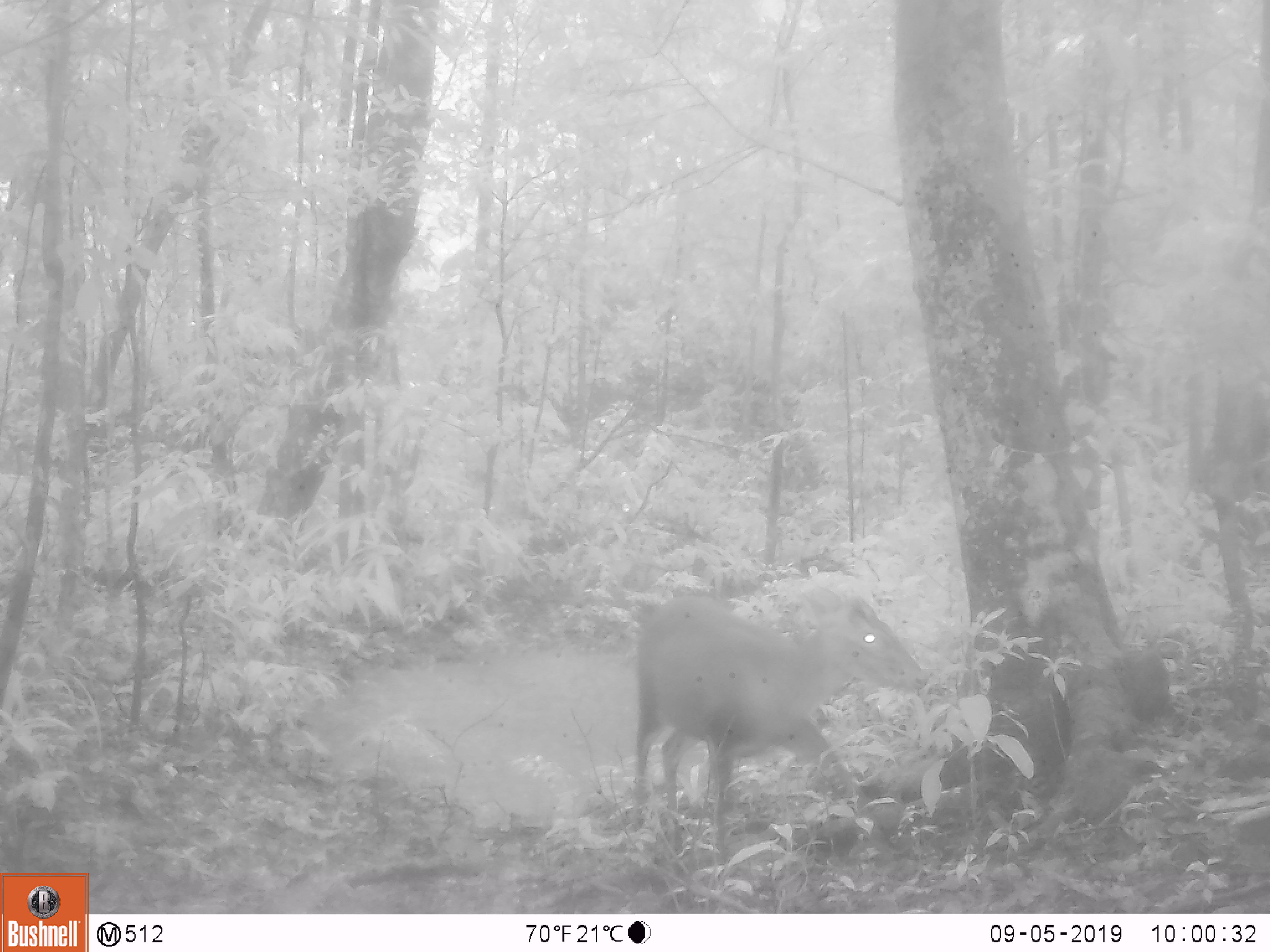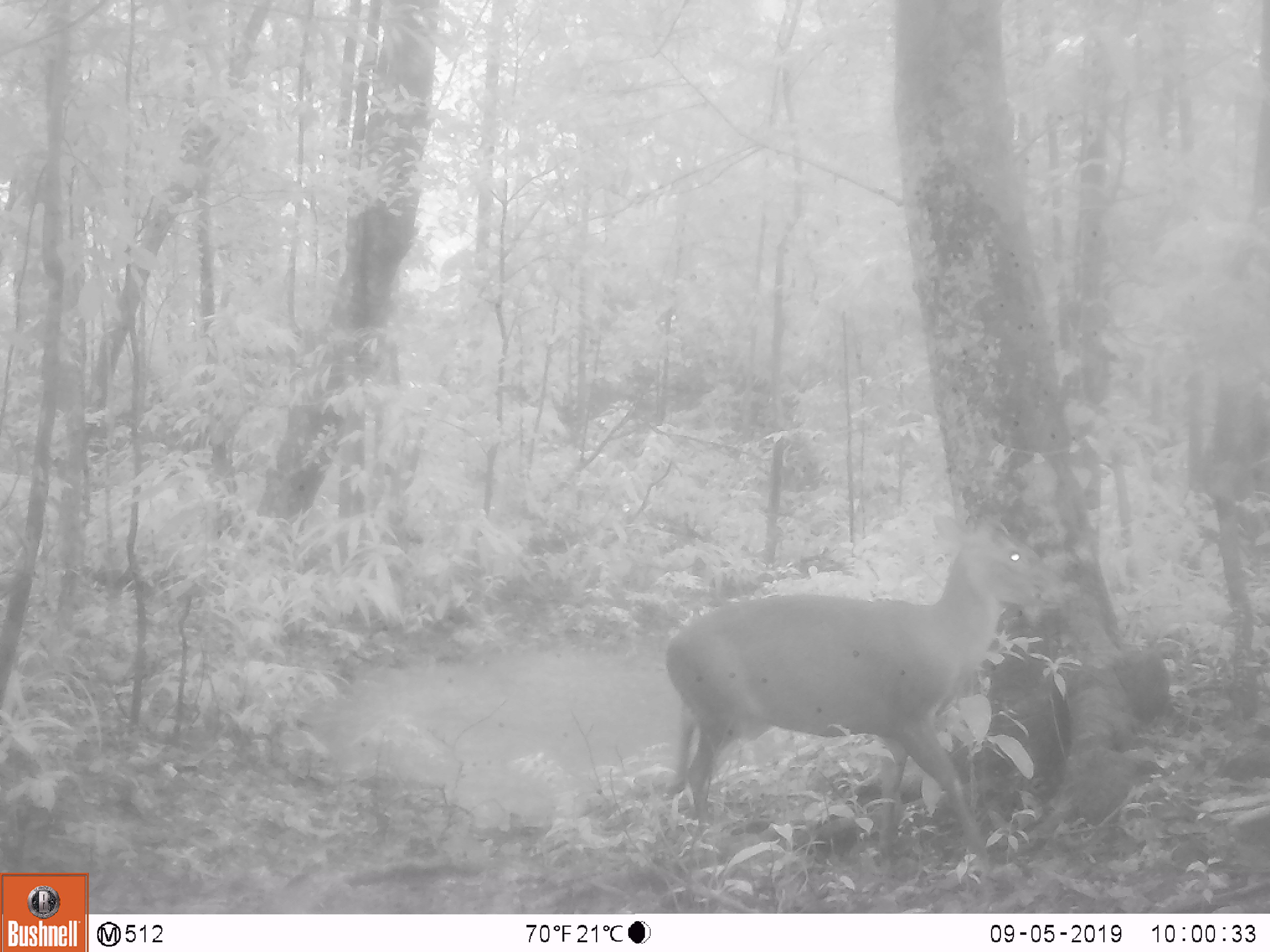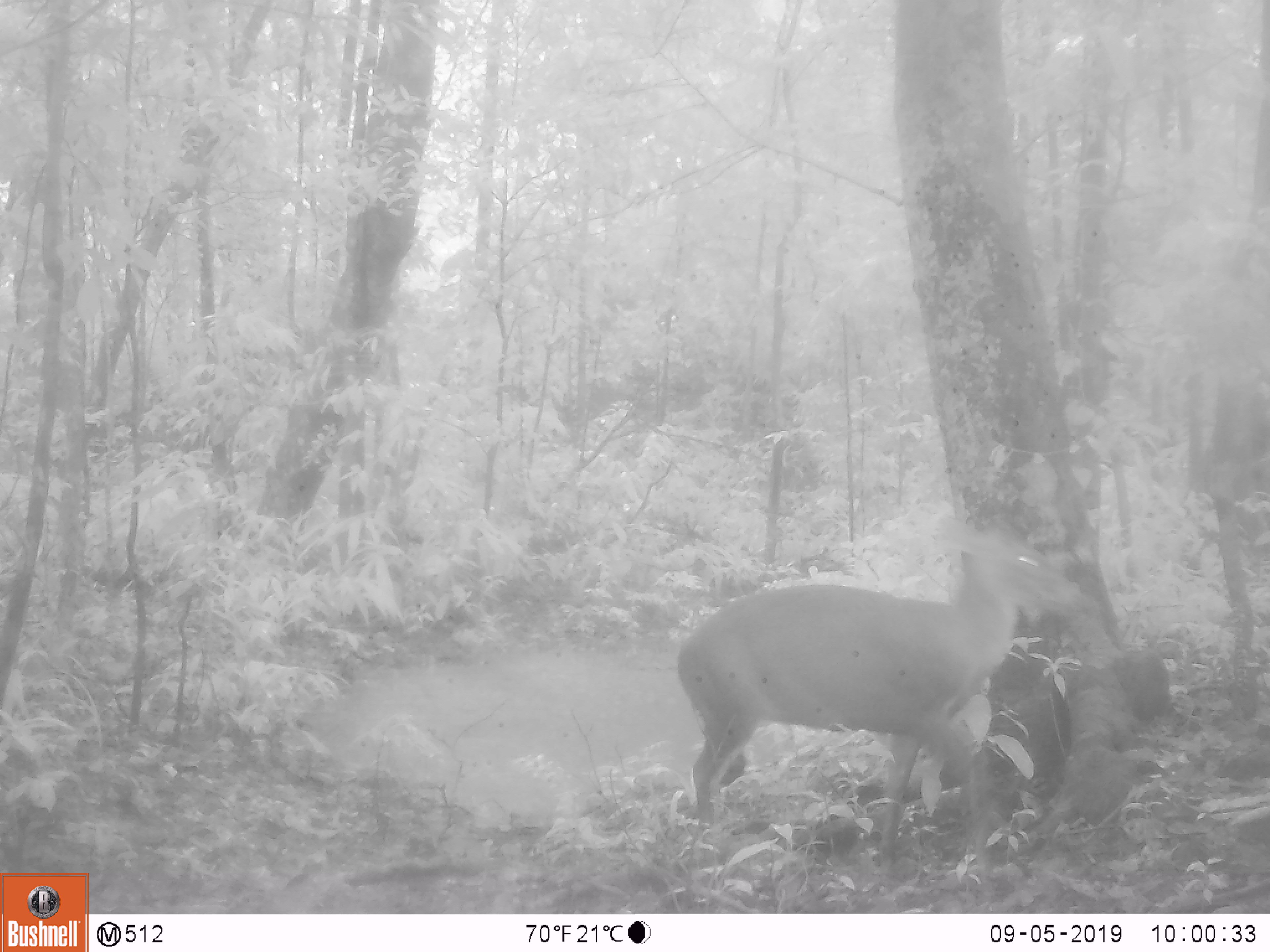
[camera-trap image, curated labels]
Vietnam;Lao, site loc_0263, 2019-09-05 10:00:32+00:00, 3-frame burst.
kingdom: Animalia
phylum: Chordata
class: Mammalia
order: Artiodactyla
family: Cervidae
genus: Muntiacus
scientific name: Muntiacus rooseveltorum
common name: roosevelt's muntjac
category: roosevelts muntjac group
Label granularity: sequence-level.